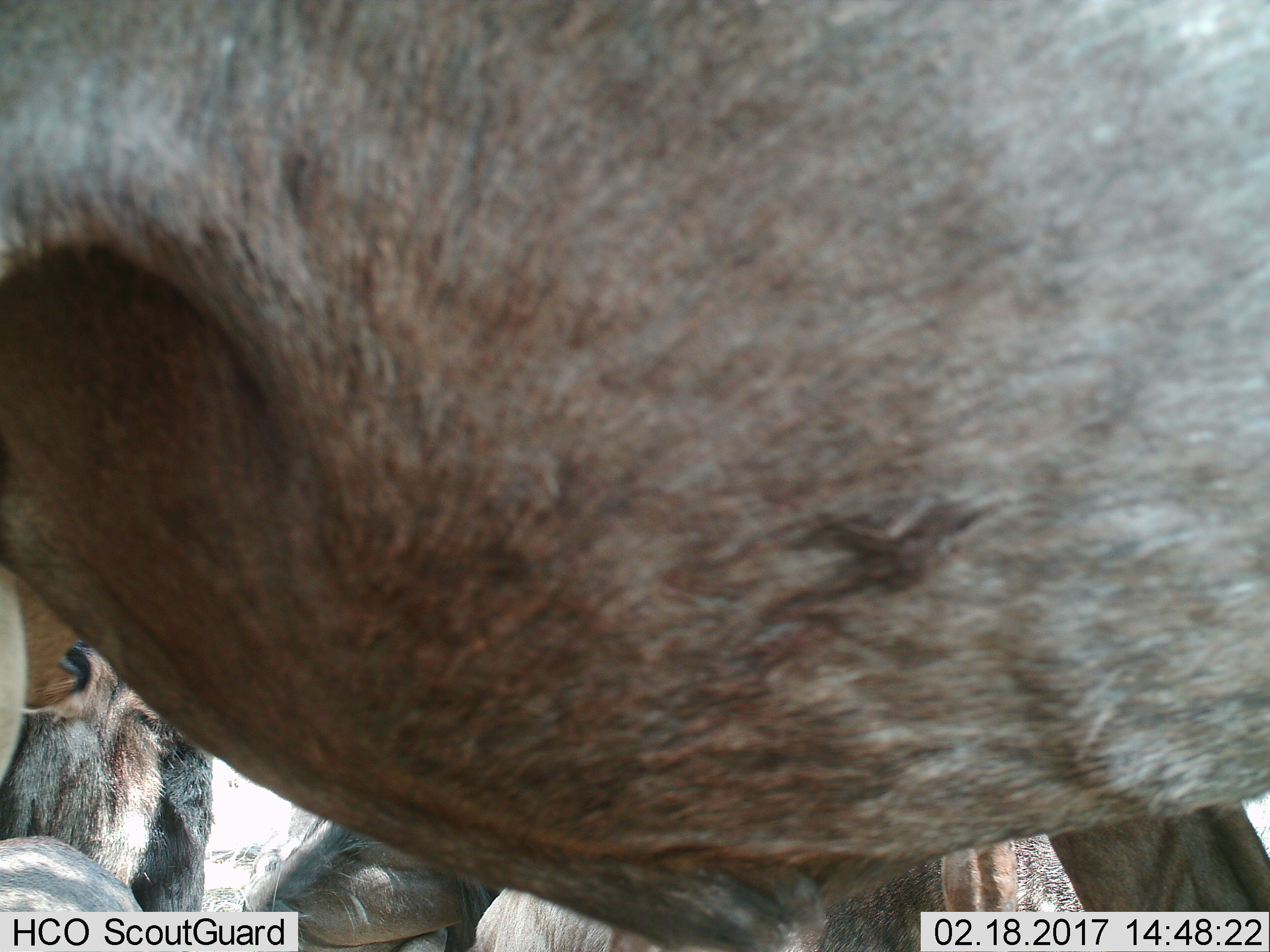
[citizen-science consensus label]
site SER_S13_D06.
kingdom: Animalia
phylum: Chordata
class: Mammalia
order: Artiodactyla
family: Bovidae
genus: Connochaetes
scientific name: Connochaetes taurinus taurinus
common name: blue wildebeest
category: wildebeestblue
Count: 3.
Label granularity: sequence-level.